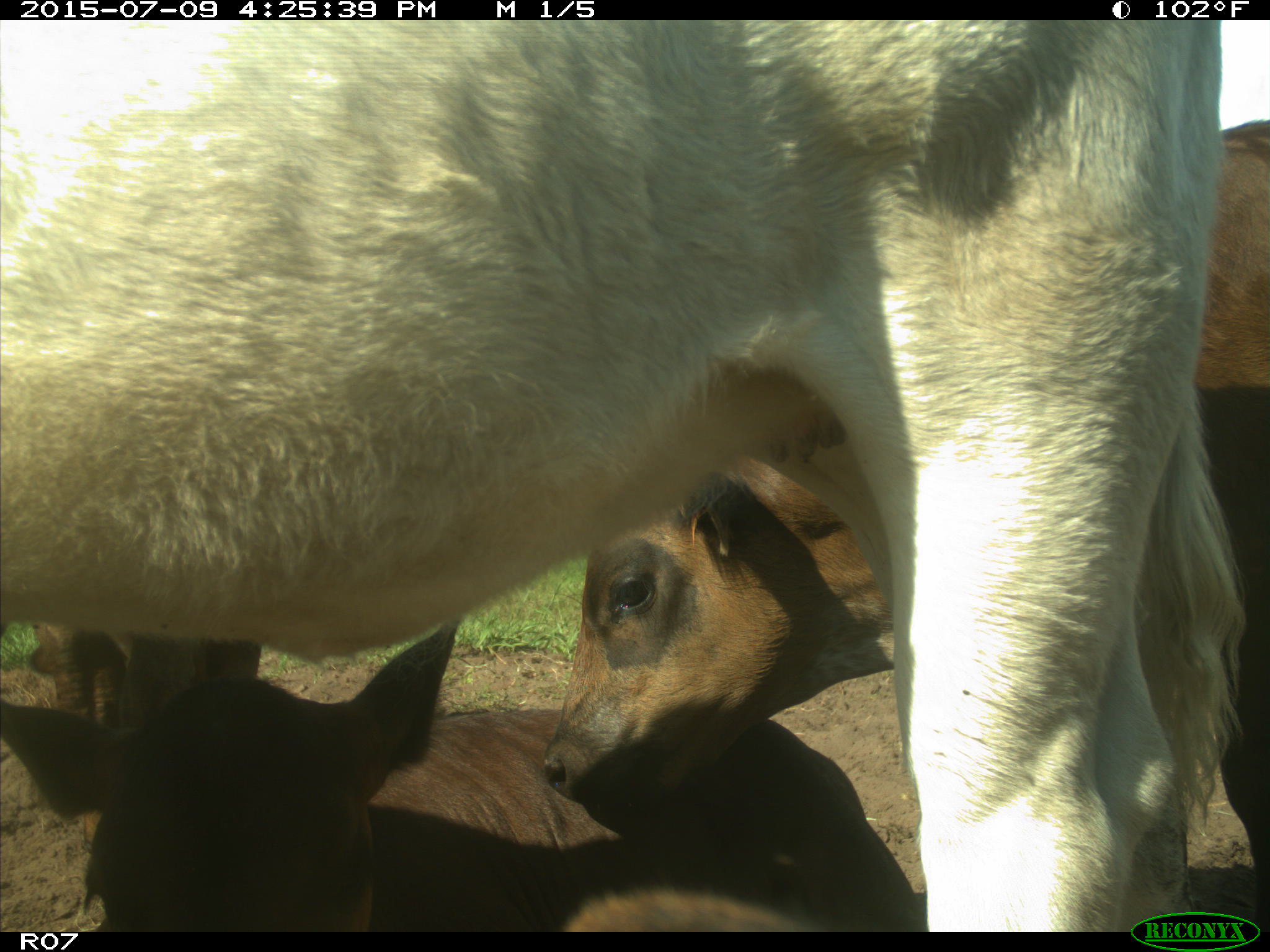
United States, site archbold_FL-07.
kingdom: Animalia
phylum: Chordata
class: Mammalia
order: Artiodactyla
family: Bovidae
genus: Bos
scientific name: Bos taurus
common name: domestic cow